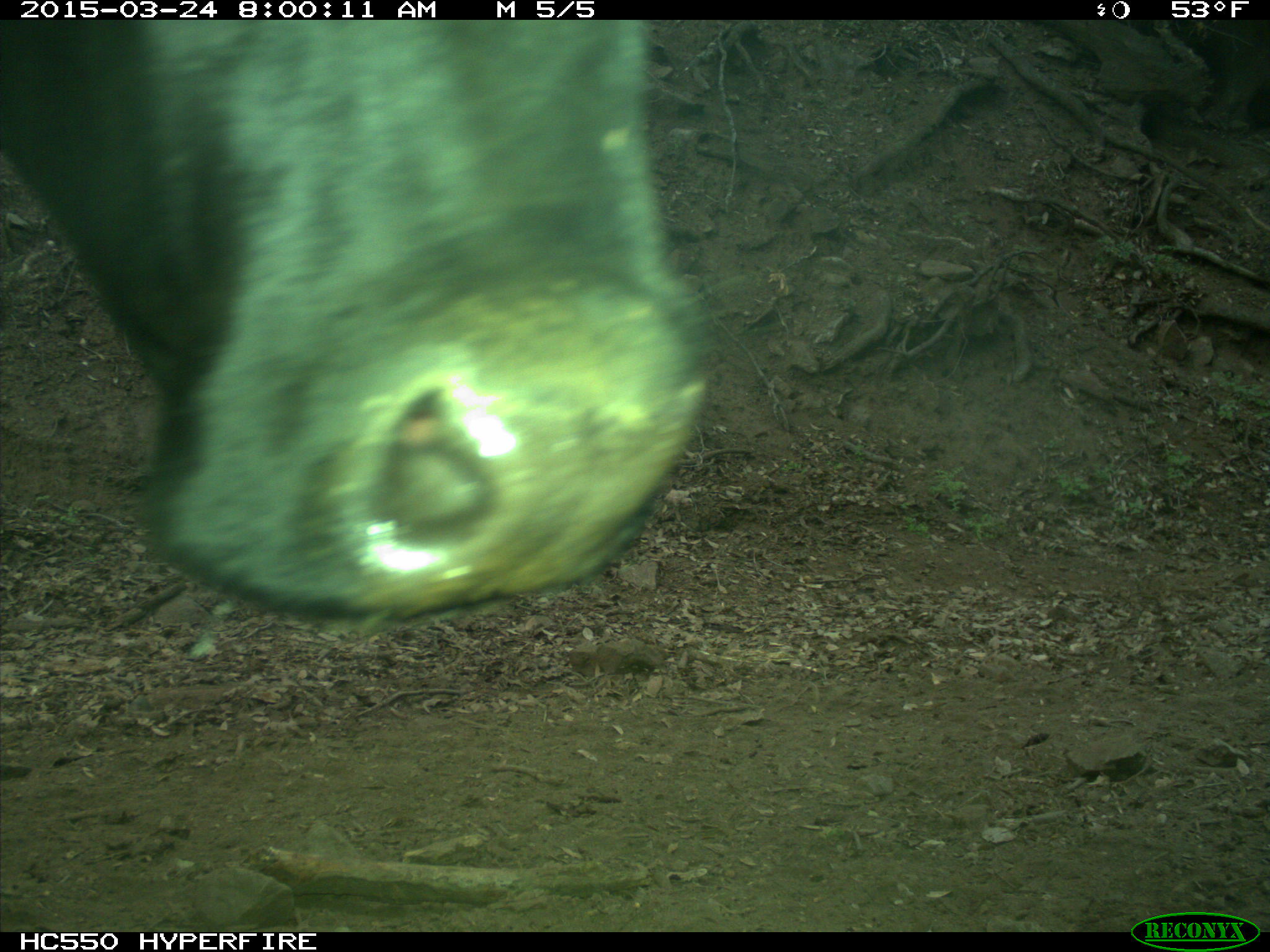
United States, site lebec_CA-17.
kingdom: Animalia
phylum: Chordata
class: Mammalia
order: Artiodactyla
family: Bovidae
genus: Bos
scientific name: Bos taurus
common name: domestic cow